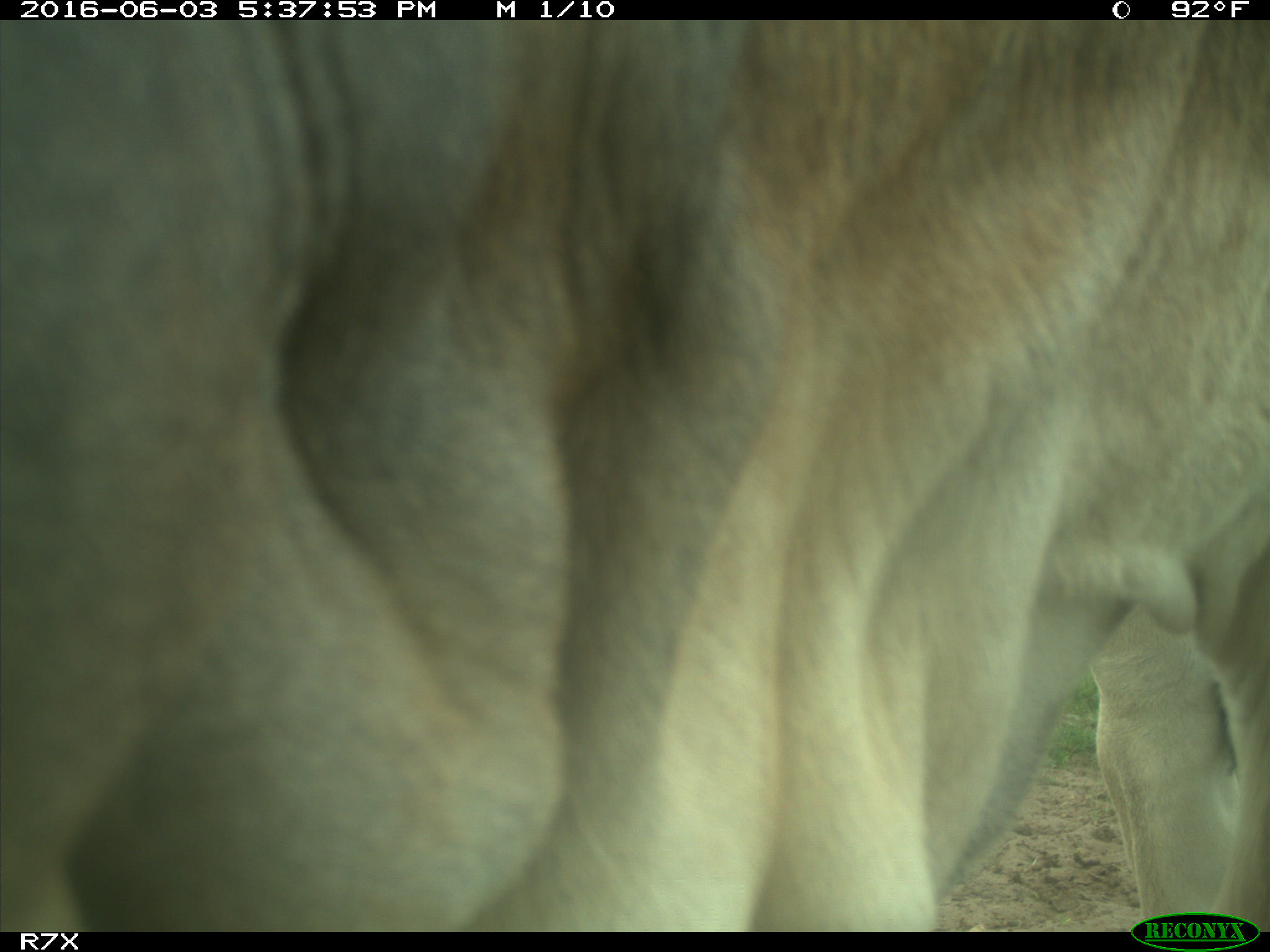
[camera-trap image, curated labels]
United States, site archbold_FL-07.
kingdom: Animalia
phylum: Chordata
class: Mammalia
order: Artiodactyla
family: Bovidae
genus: Bos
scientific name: Bos taurus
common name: domestic cow